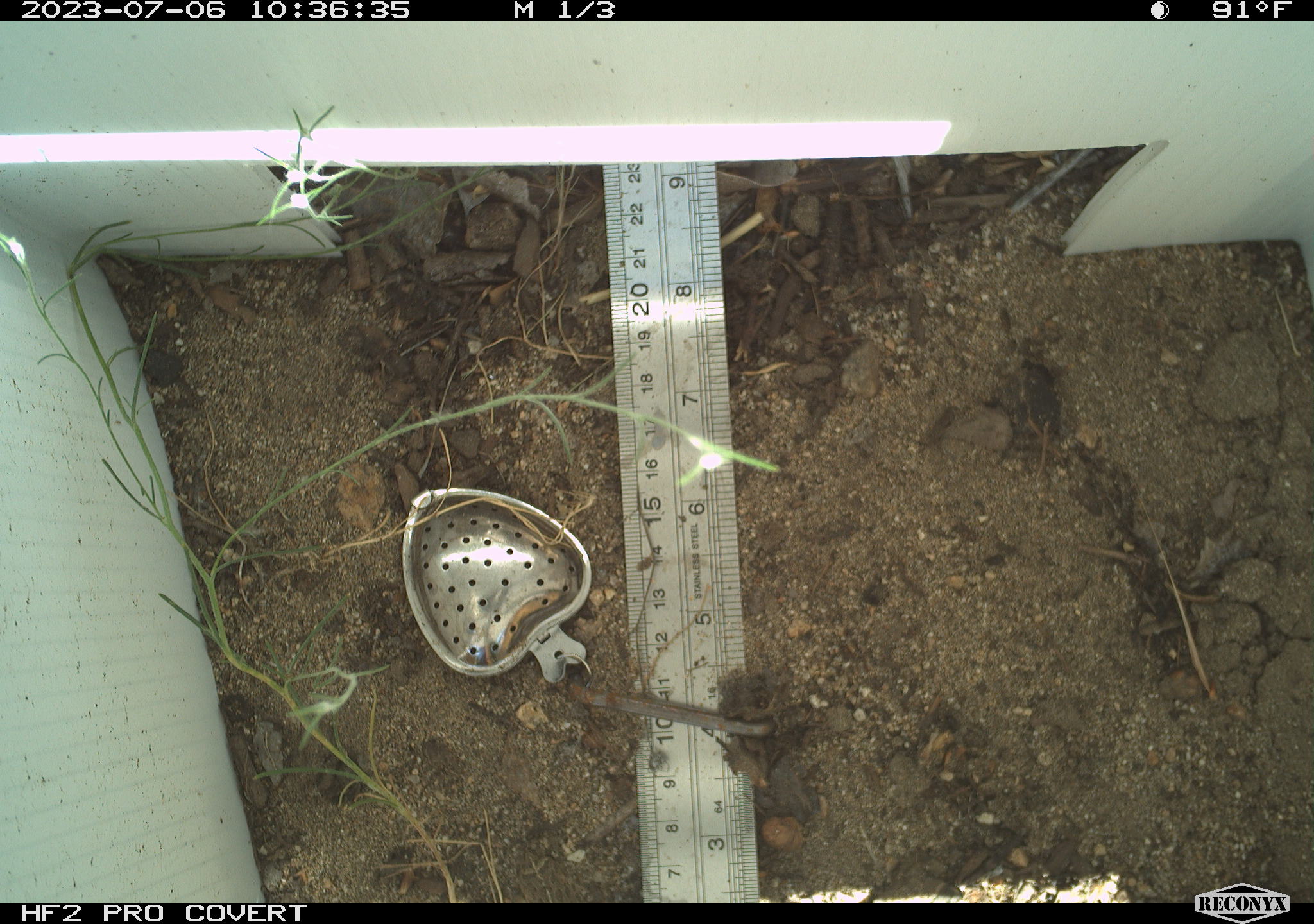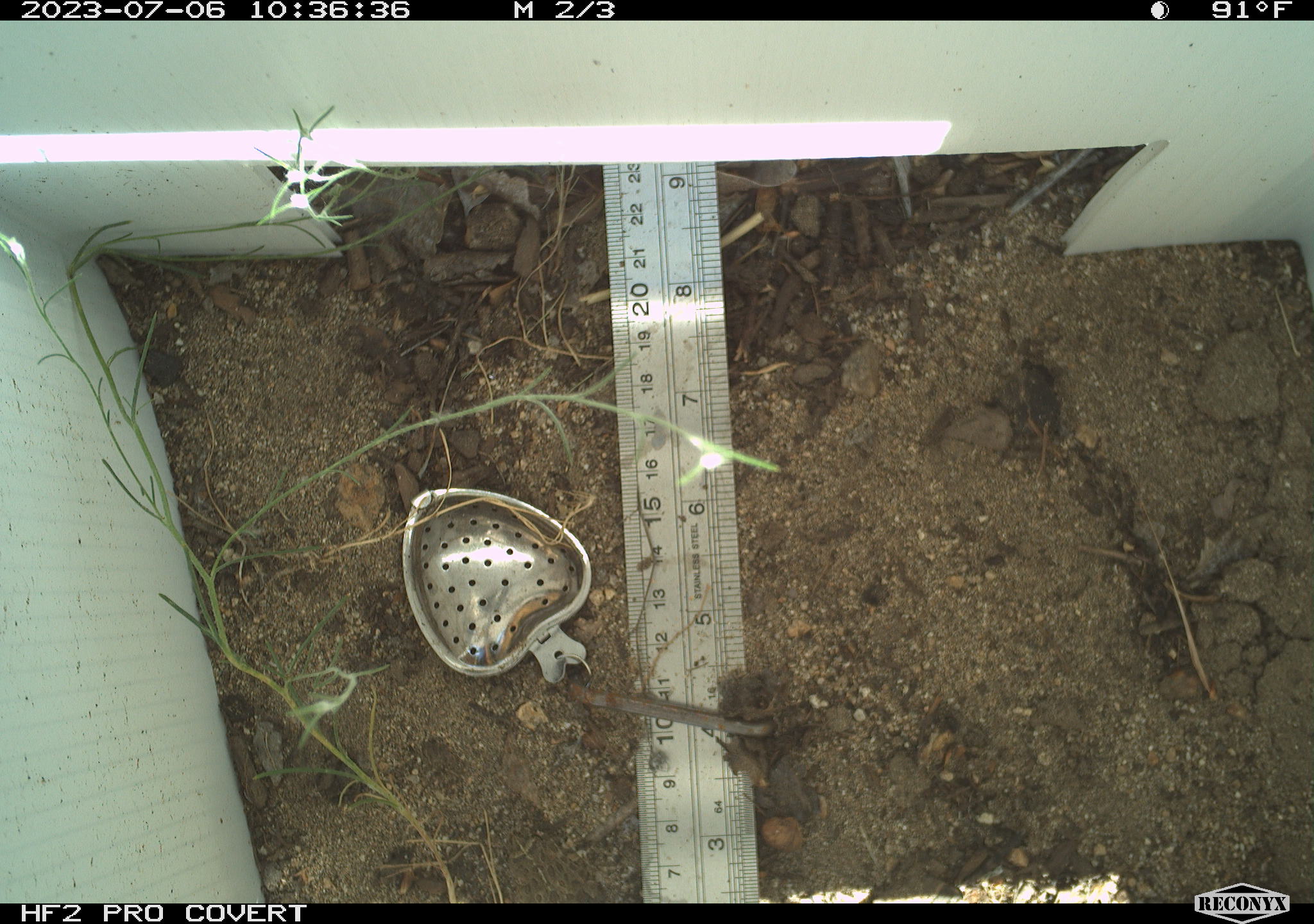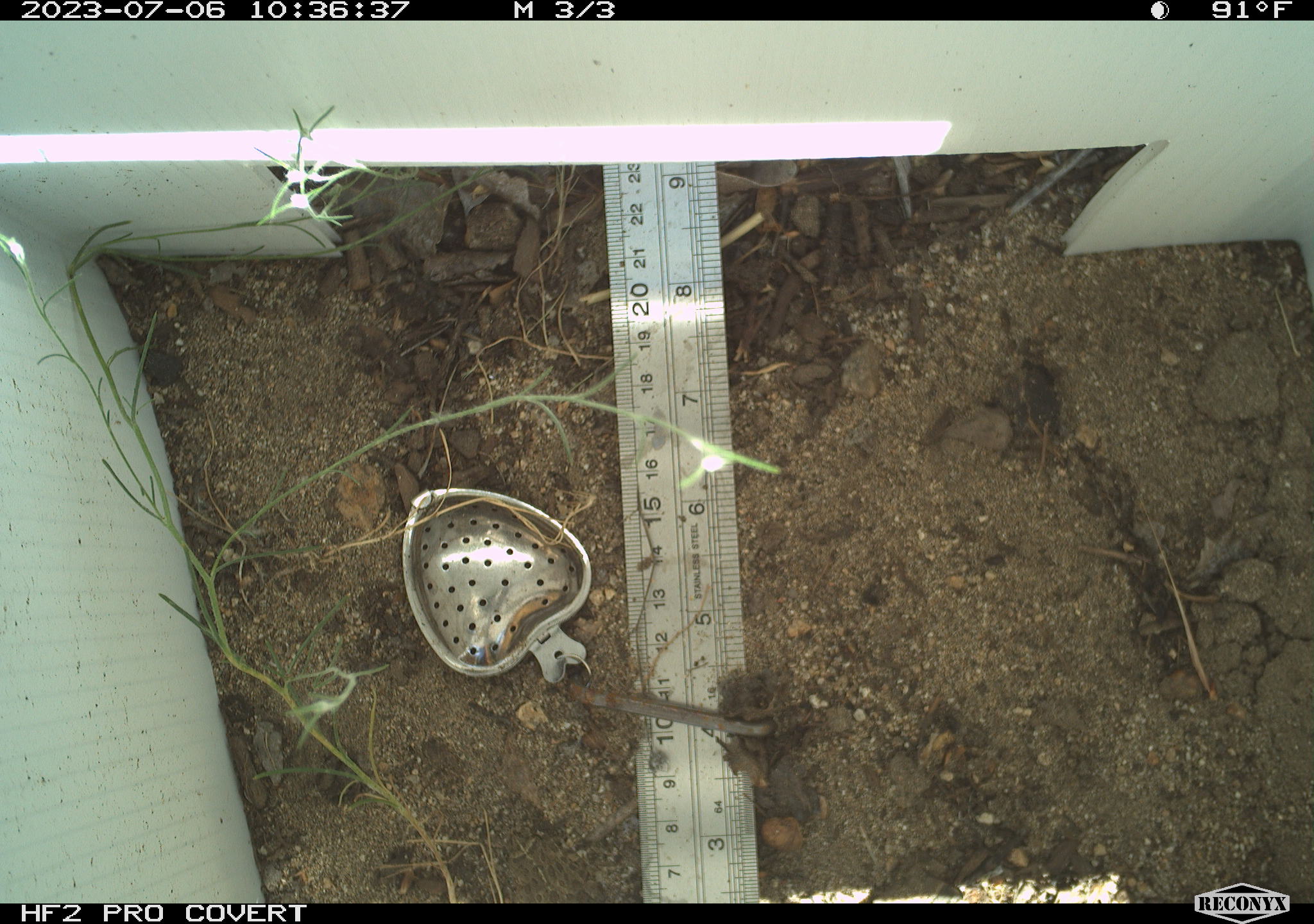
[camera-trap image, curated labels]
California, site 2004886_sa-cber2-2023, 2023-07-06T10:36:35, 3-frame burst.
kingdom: Animalia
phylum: Chordata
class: Amphibia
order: Anura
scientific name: Anura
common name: frogs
Frogs (Anura).